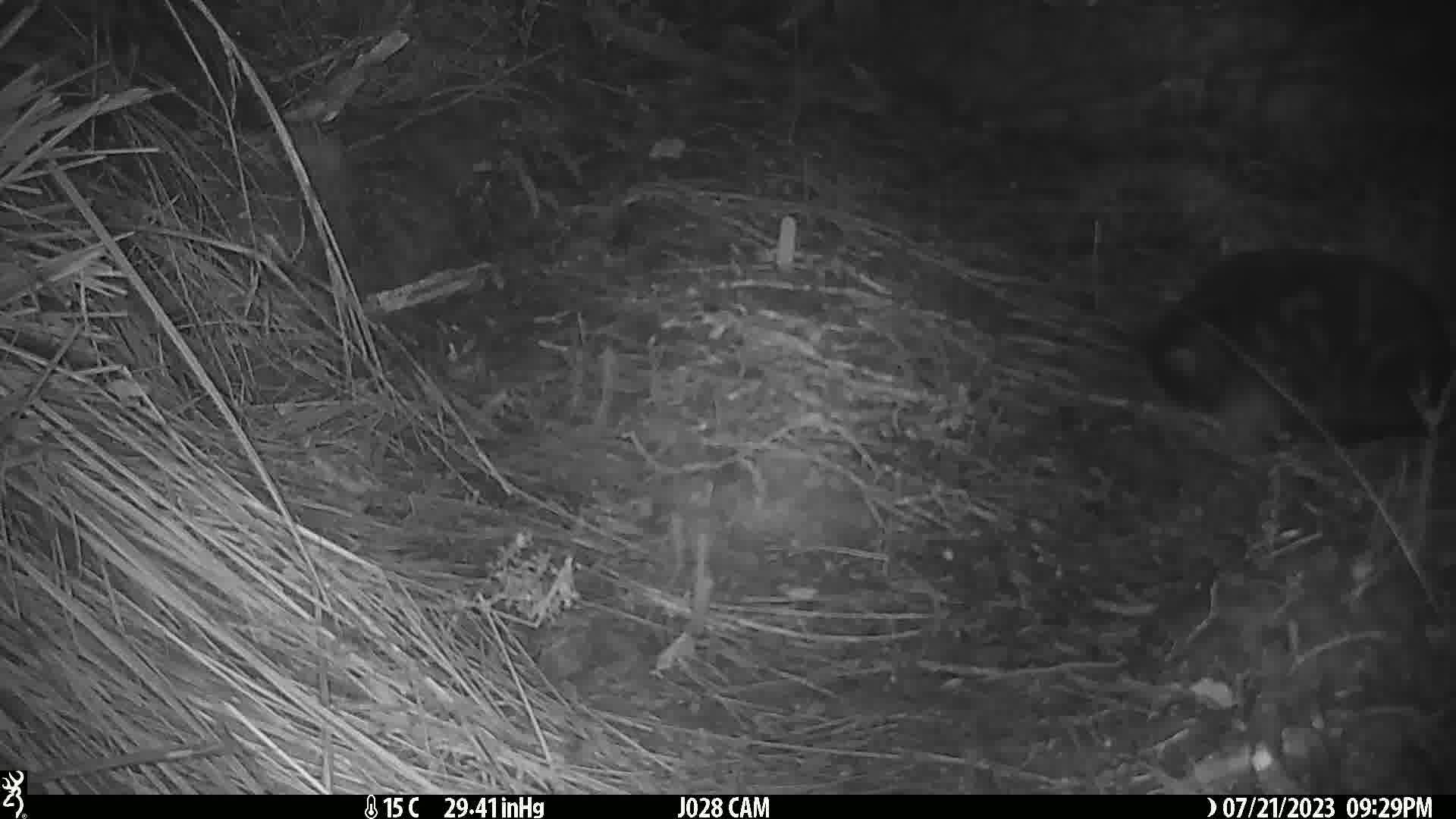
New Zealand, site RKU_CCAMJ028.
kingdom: Animalia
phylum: Chordata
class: Mammalia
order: Carnivora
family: Felidae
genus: Felis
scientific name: Felis catus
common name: domestic cat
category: cat